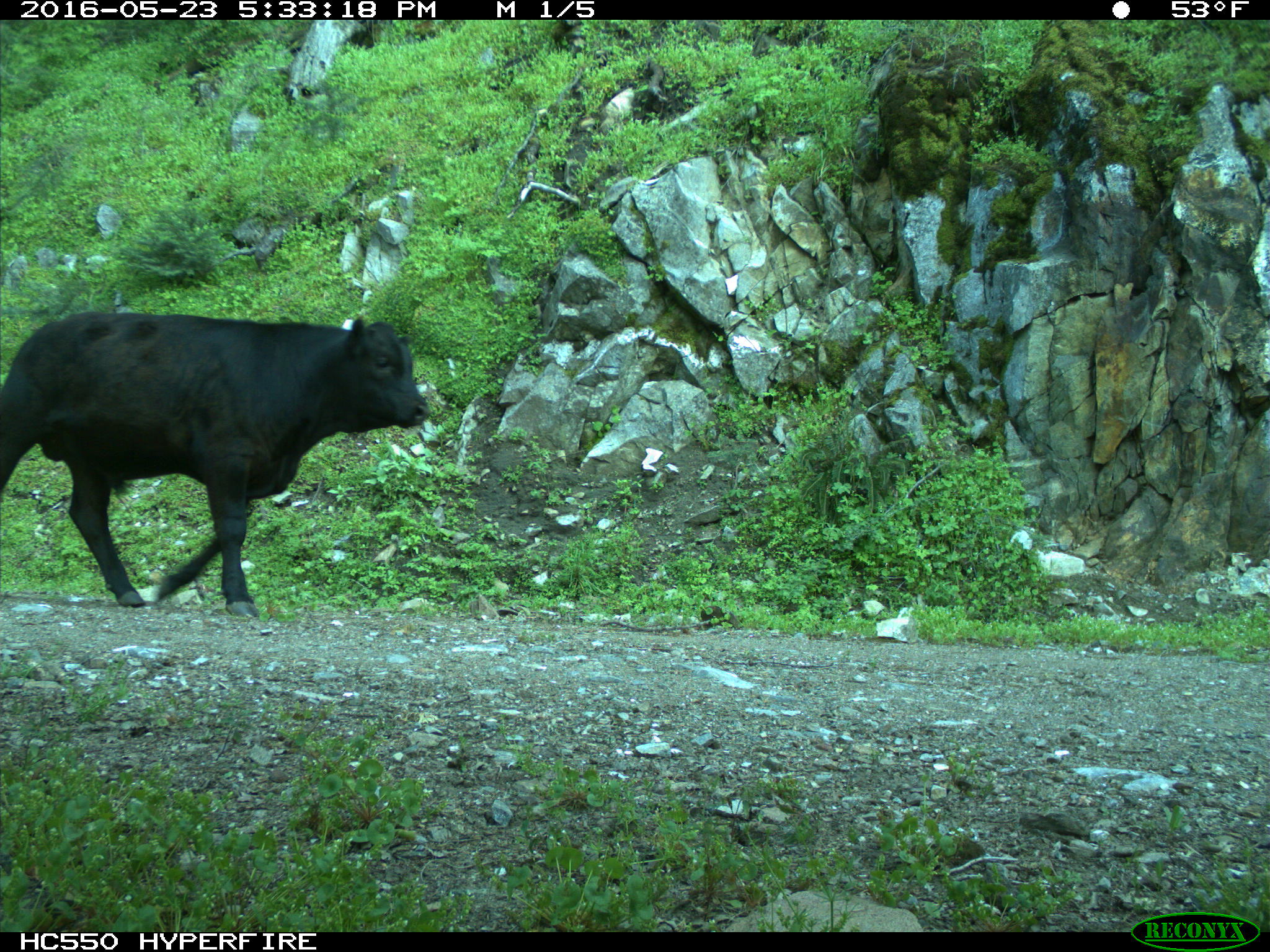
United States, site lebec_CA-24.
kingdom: Animalia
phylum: Chordata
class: Mammalia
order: Artiodactyla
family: Bovidae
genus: Bos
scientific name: Bos taurus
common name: domestic cow